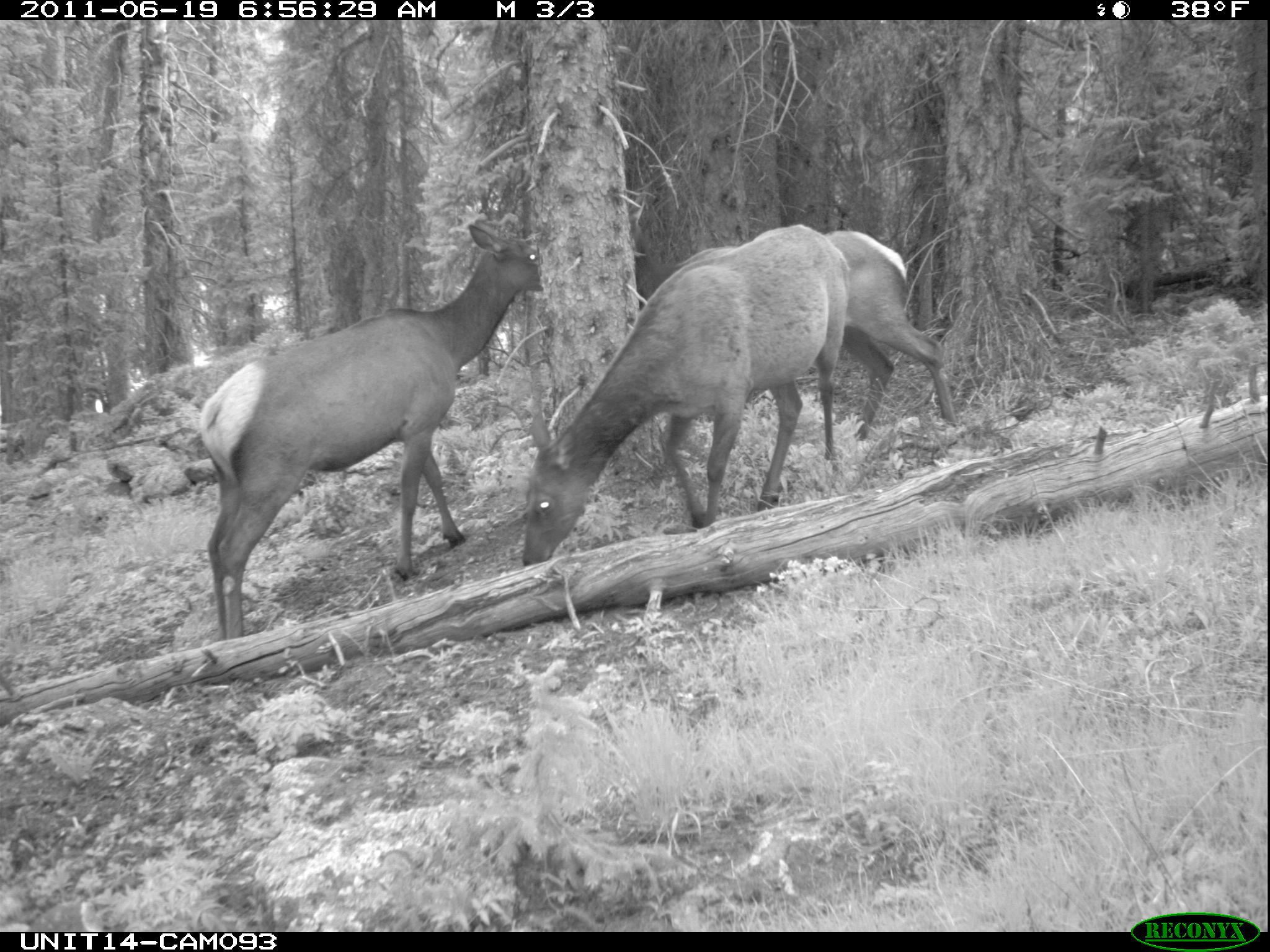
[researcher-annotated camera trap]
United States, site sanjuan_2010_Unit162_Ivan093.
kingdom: Animalia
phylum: Chordata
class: Mammalia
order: Artiodactyla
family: Cervidae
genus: Cervus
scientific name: Cervus elaphus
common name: red deer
Cervus elaphus (red deer).